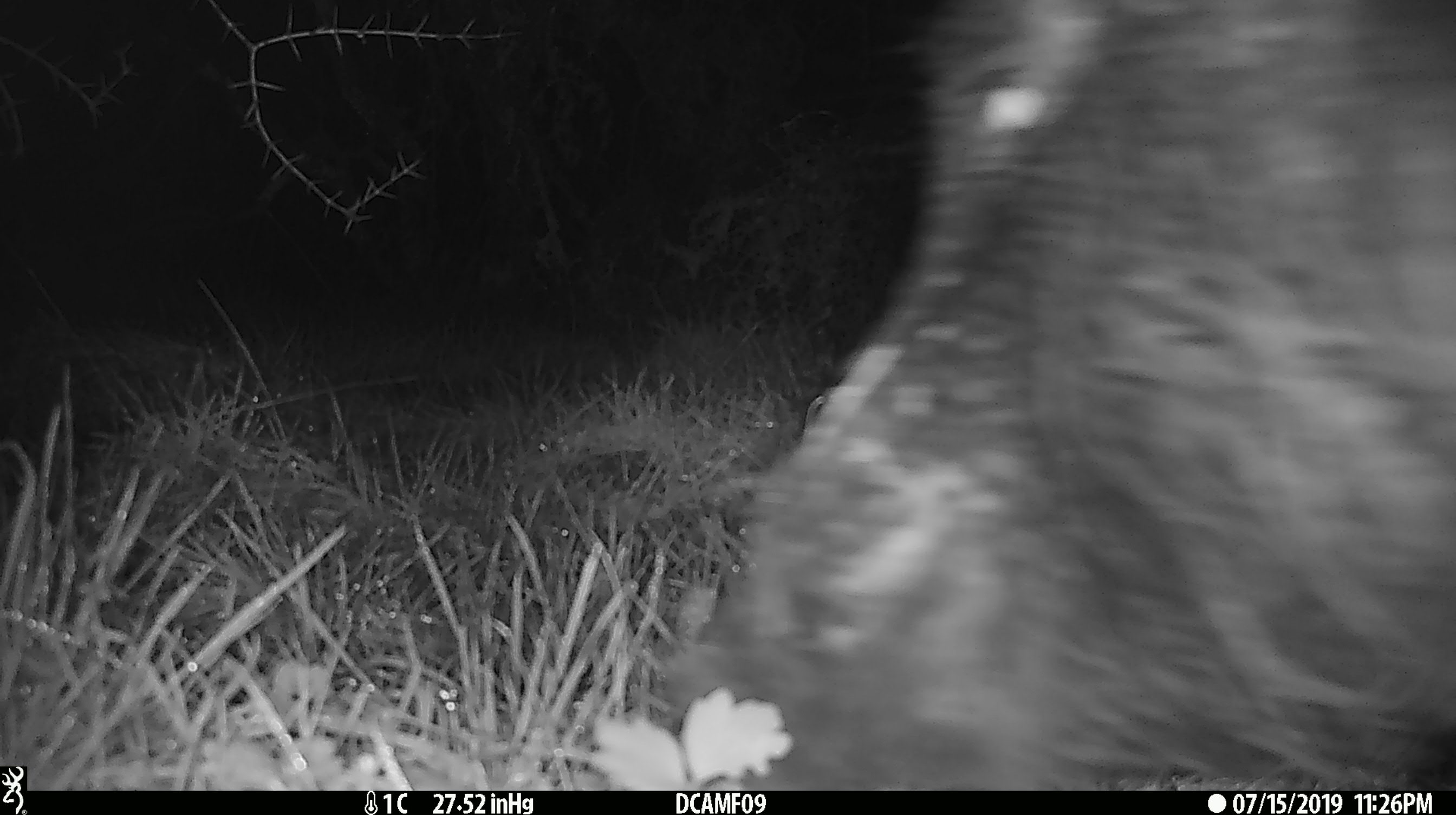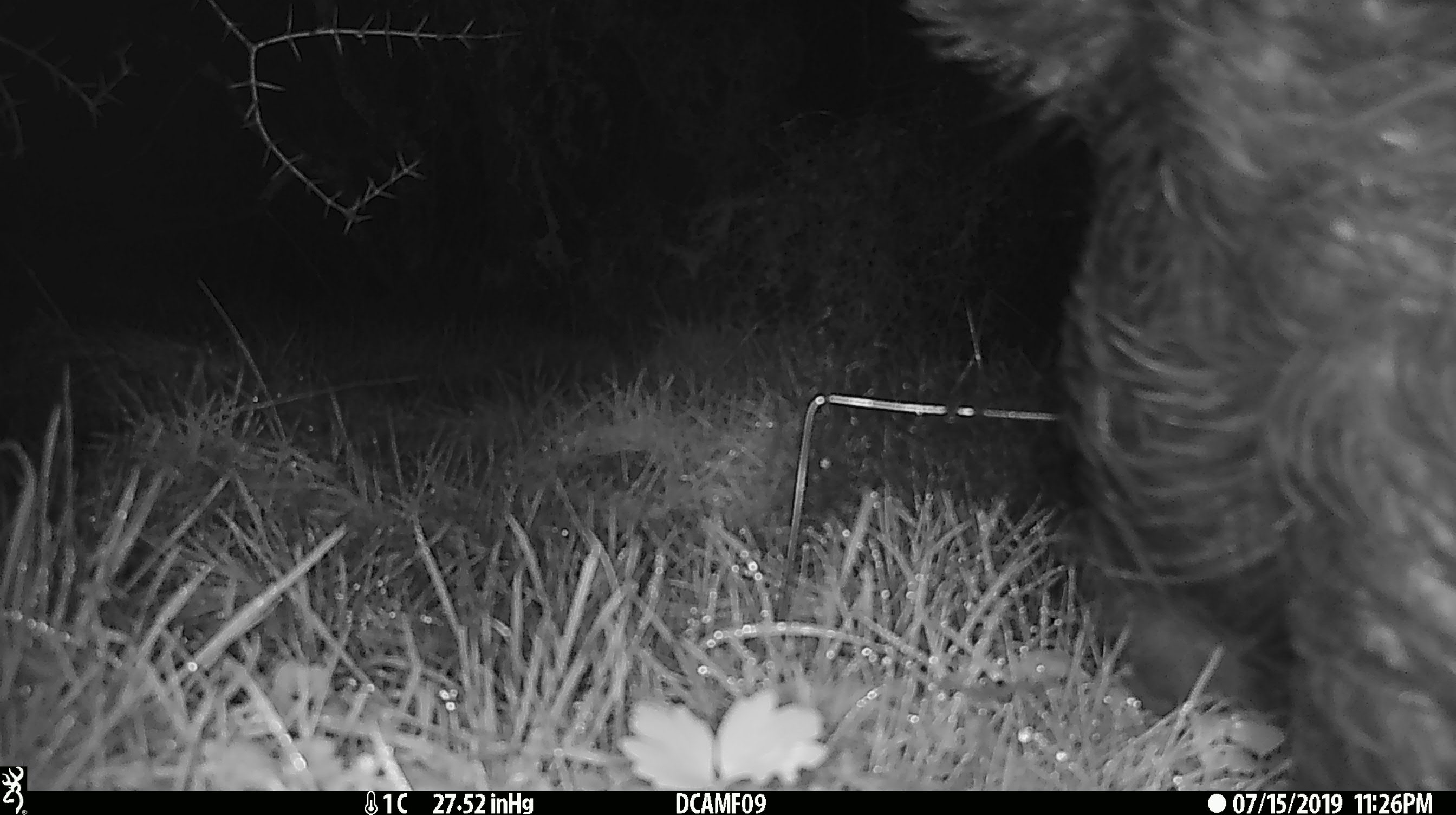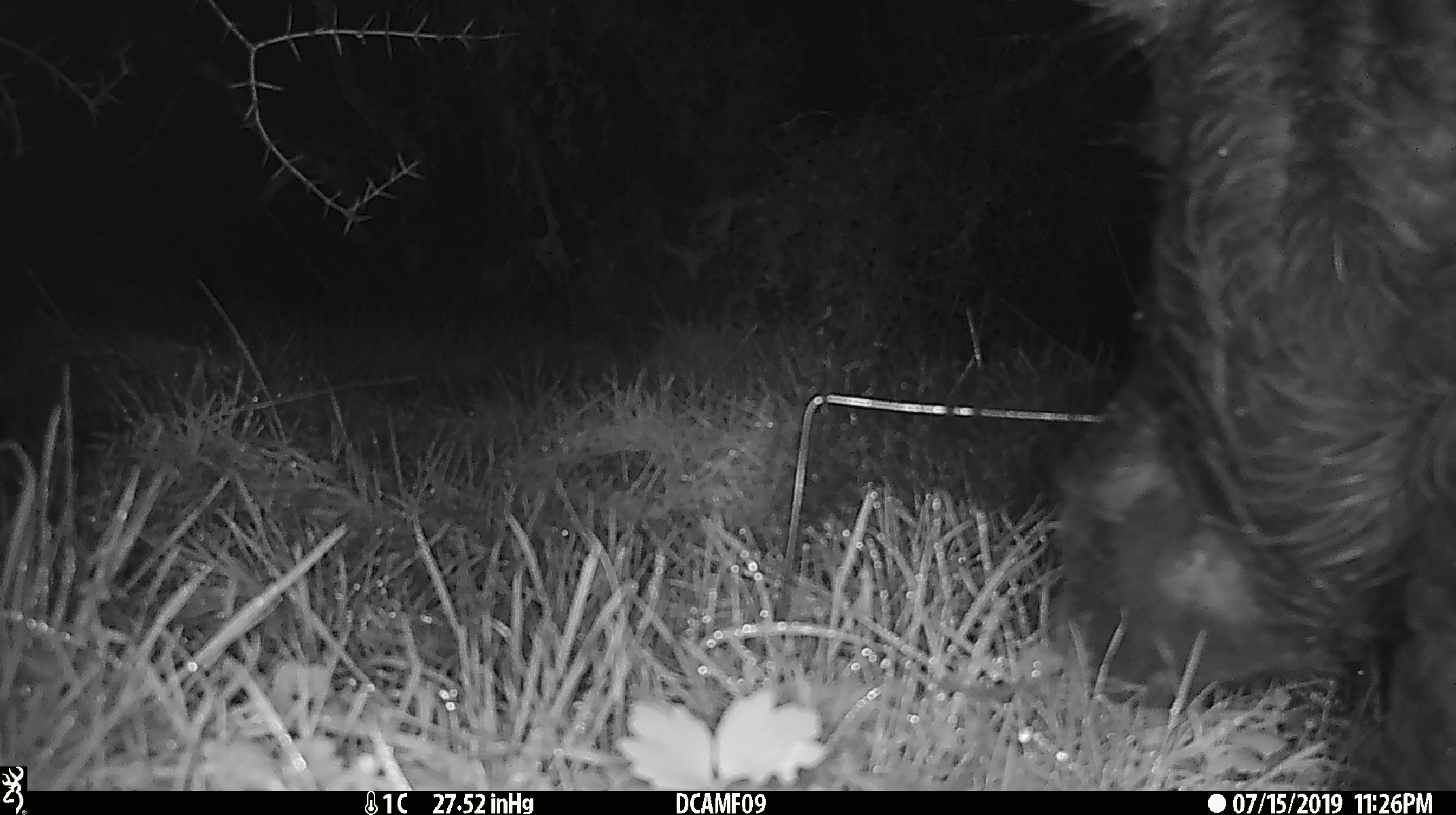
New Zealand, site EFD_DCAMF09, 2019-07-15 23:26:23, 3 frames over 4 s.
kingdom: Animalia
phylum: Chordata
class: Mammalia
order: Artiodactyla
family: Suidae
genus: Sus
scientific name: Sus scrofa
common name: pig